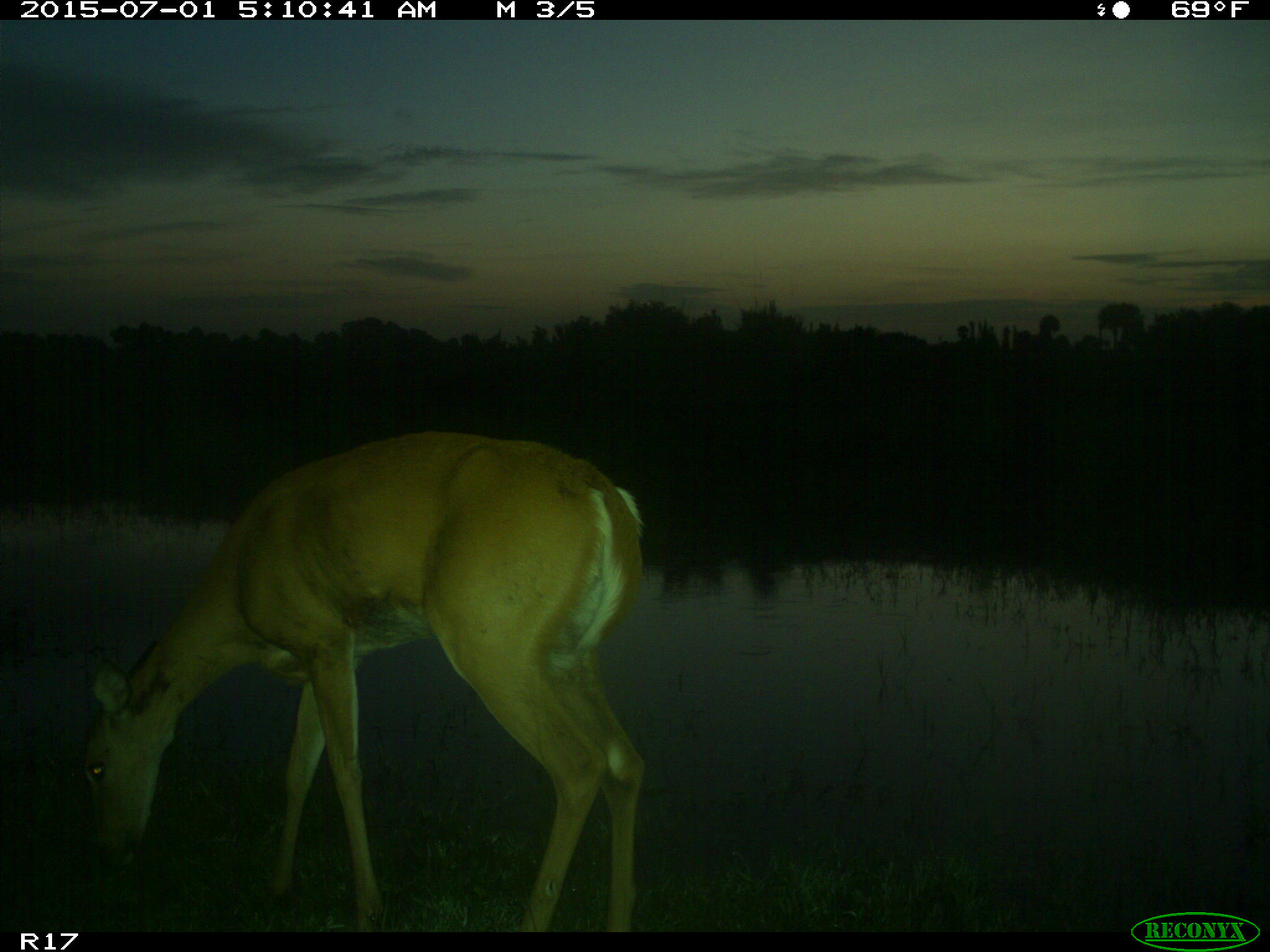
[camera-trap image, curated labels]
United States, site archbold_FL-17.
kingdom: Animalia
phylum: Chordata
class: Mammalia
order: Artiodactyla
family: Cervidae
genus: Odocoileus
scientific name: Odocoileus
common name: deer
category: unidentified deer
Unidentified deer (deer) (Odocoileus).